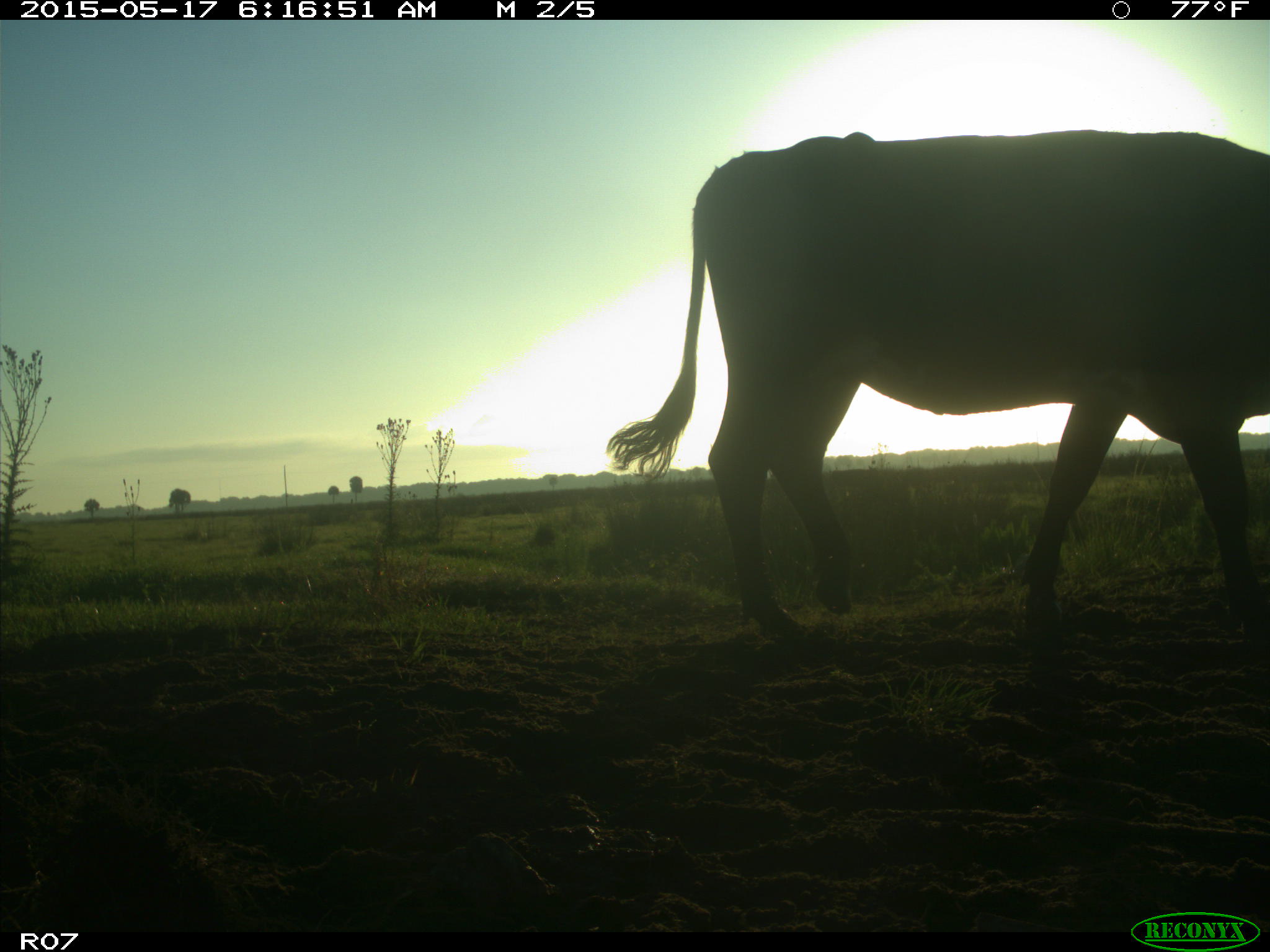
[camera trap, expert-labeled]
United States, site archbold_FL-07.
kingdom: Animalia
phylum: Chordata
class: Mammalia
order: Artiodactyla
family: Bovidae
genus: Bos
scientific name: Bos taurus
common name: domestic cow